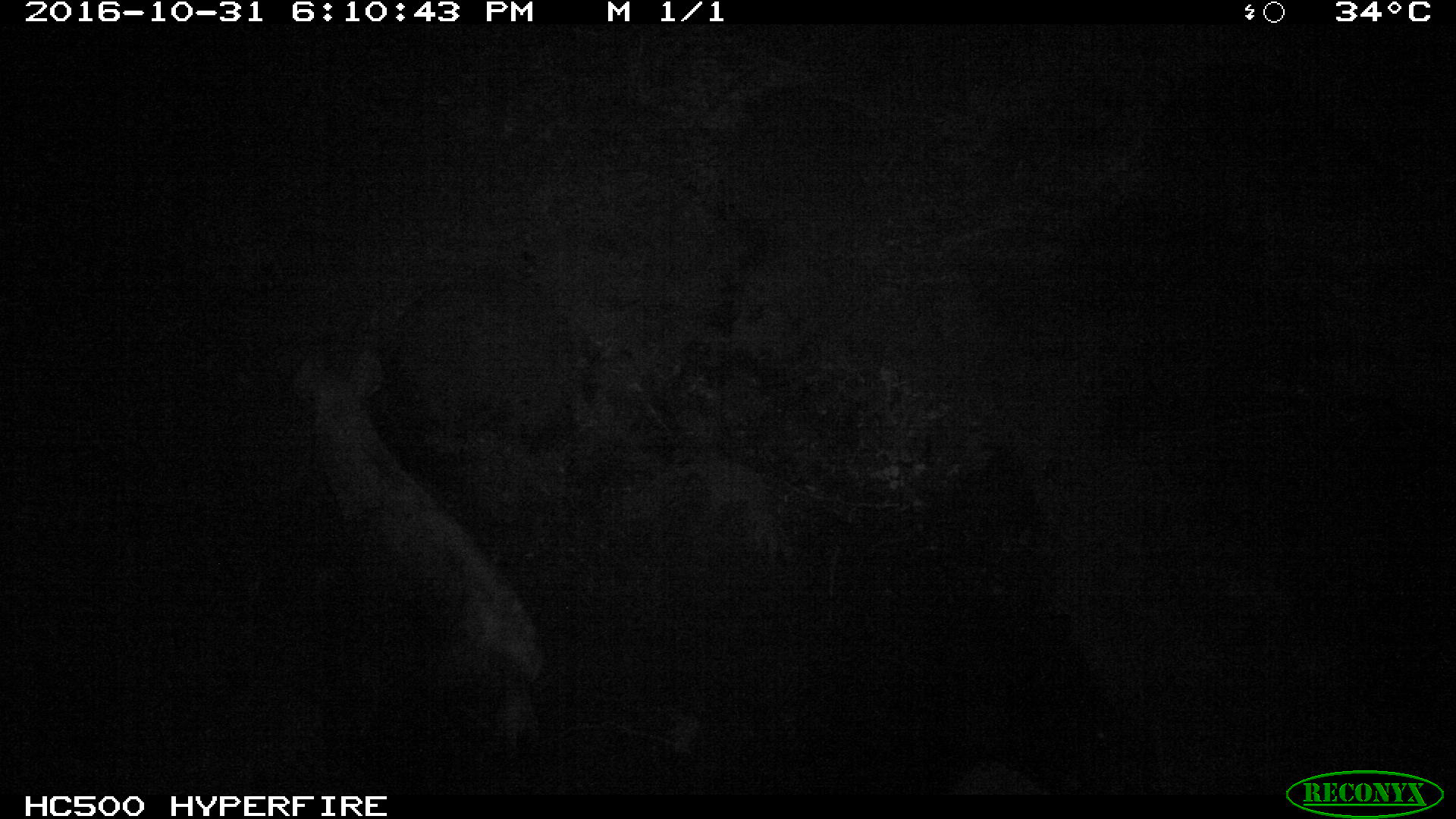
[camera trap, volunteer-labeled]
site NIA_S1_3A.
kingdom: Animalia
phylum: Chordata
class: Mammalia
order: Carnivora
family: Hyaenidae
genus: Crocuta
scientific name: Crocuta crocuta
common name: spotted hyena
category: hyenaspotted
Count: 1.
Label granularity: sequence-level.